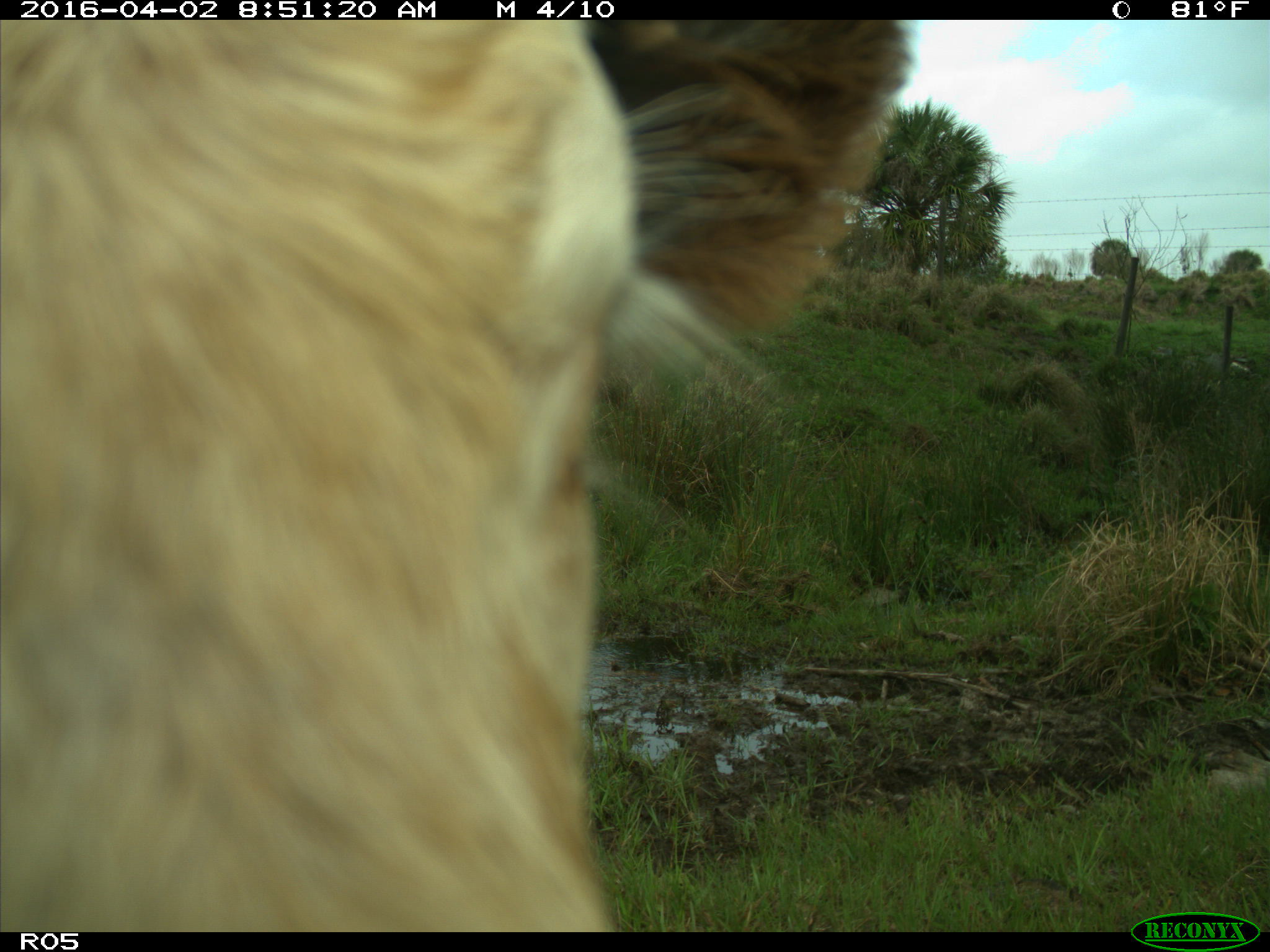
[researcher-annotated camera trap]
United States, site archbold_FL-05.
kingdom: Animalia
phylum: Chordata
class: Mammalia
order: Artiodactyla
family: Bovidae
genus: Bos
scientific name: Bos taurus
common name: domestic cow